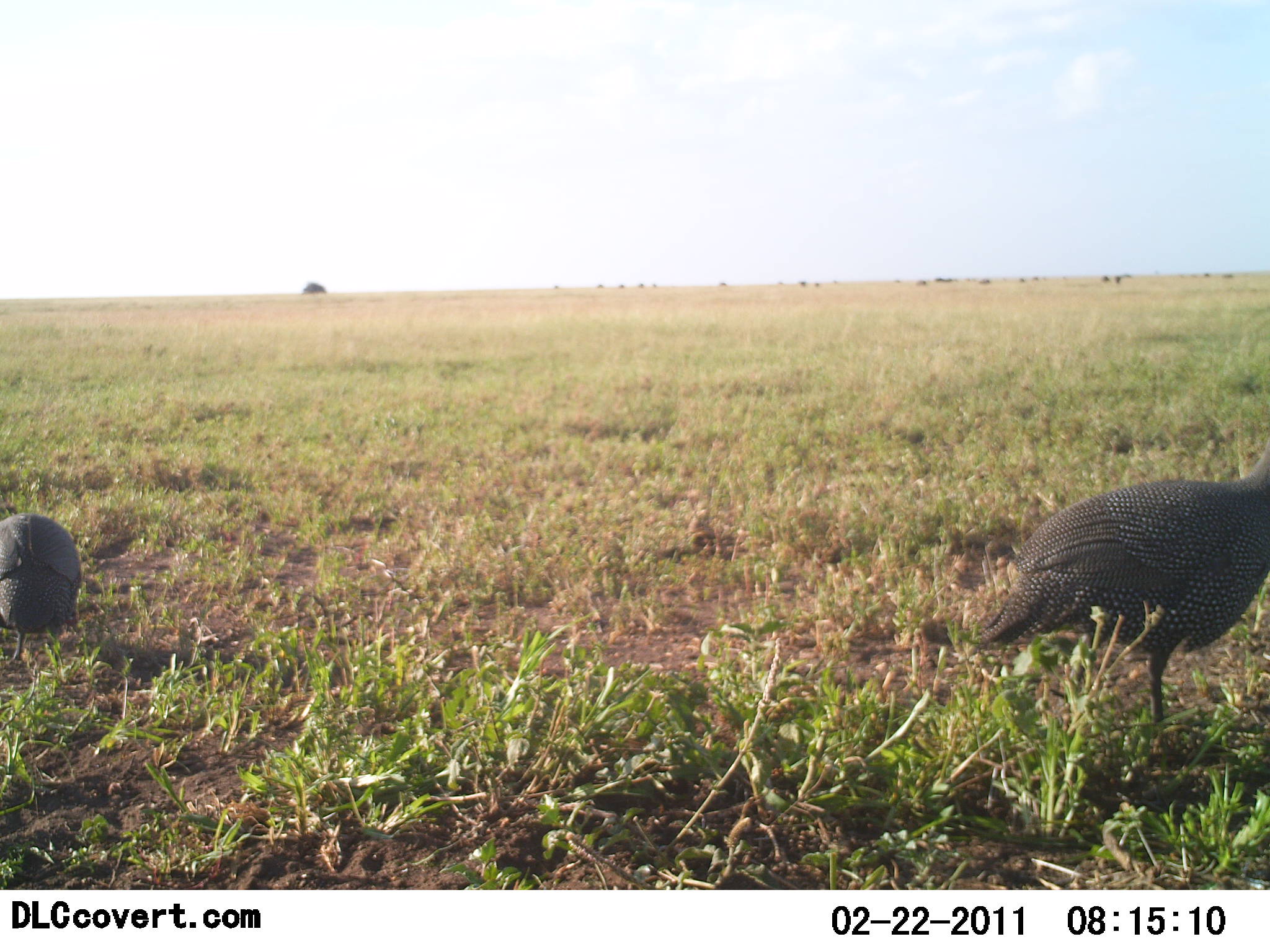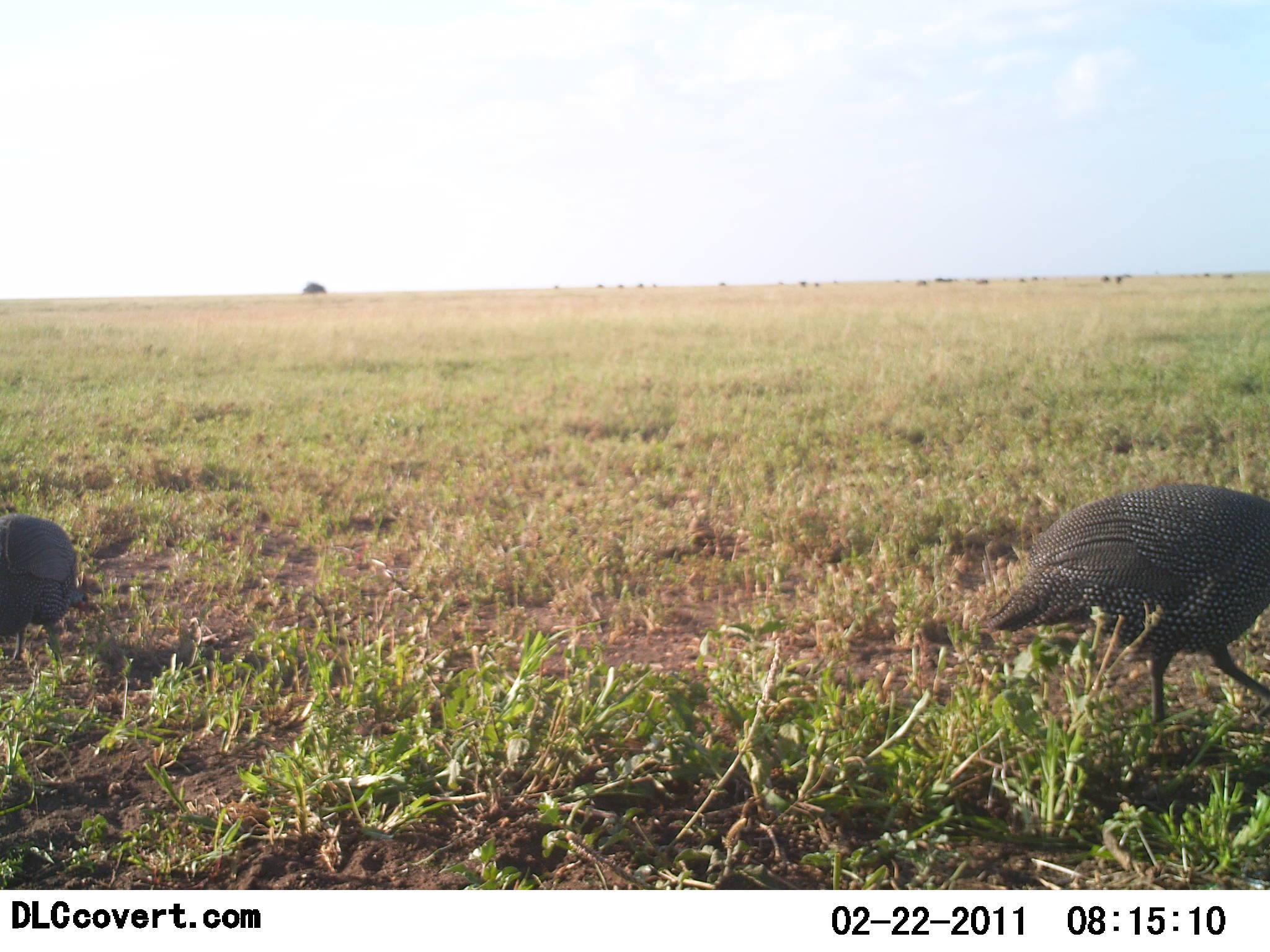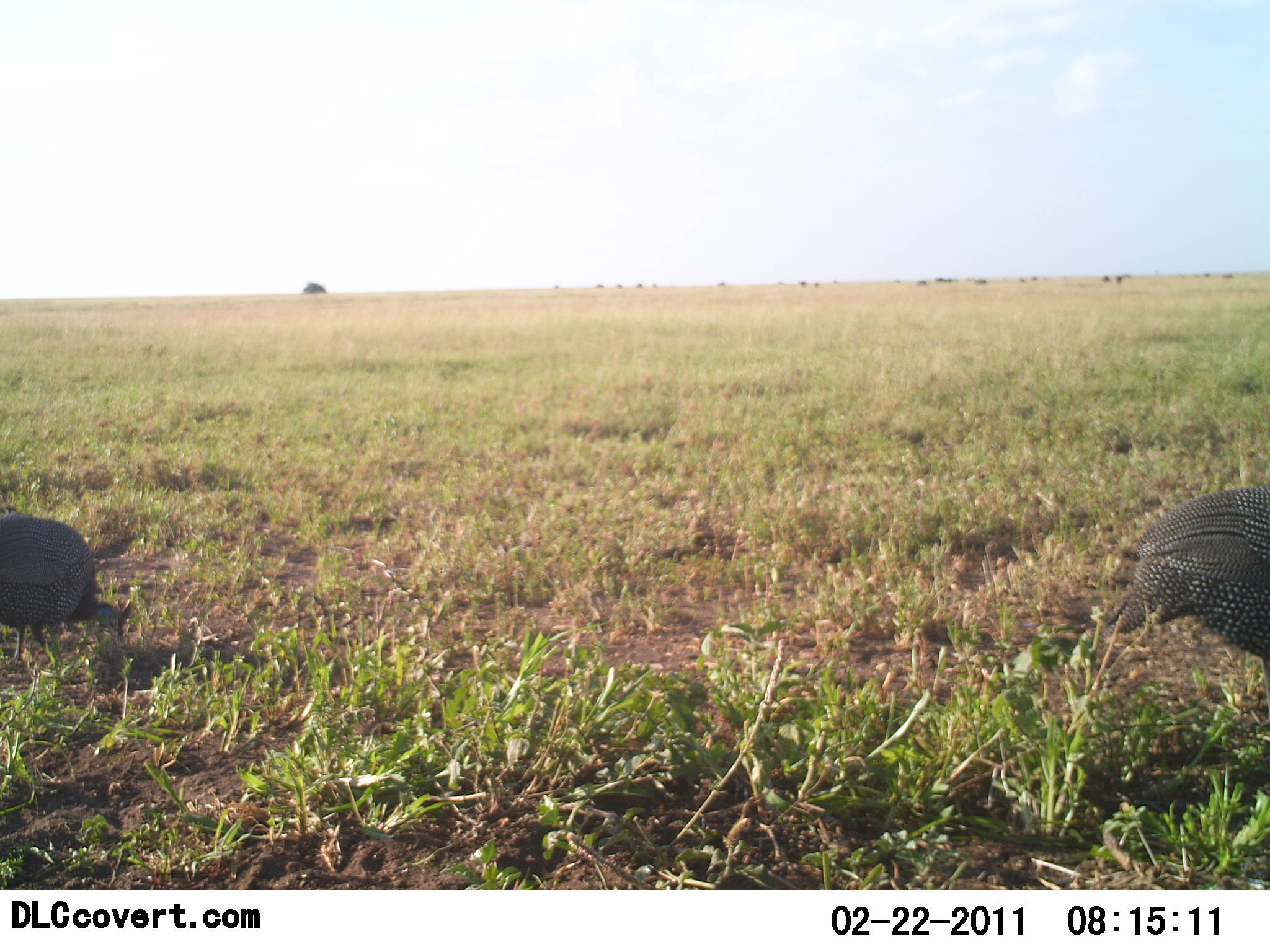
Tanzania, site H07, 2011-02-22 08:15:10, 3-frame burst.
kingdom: Animalia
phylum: Chordata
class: Aves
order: Galliformes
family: Numididae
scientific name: Numididae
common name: guinea fowl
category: guineafowl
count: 2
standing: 18%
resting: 0%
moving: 55%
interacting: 0%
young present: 0%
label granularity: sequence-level